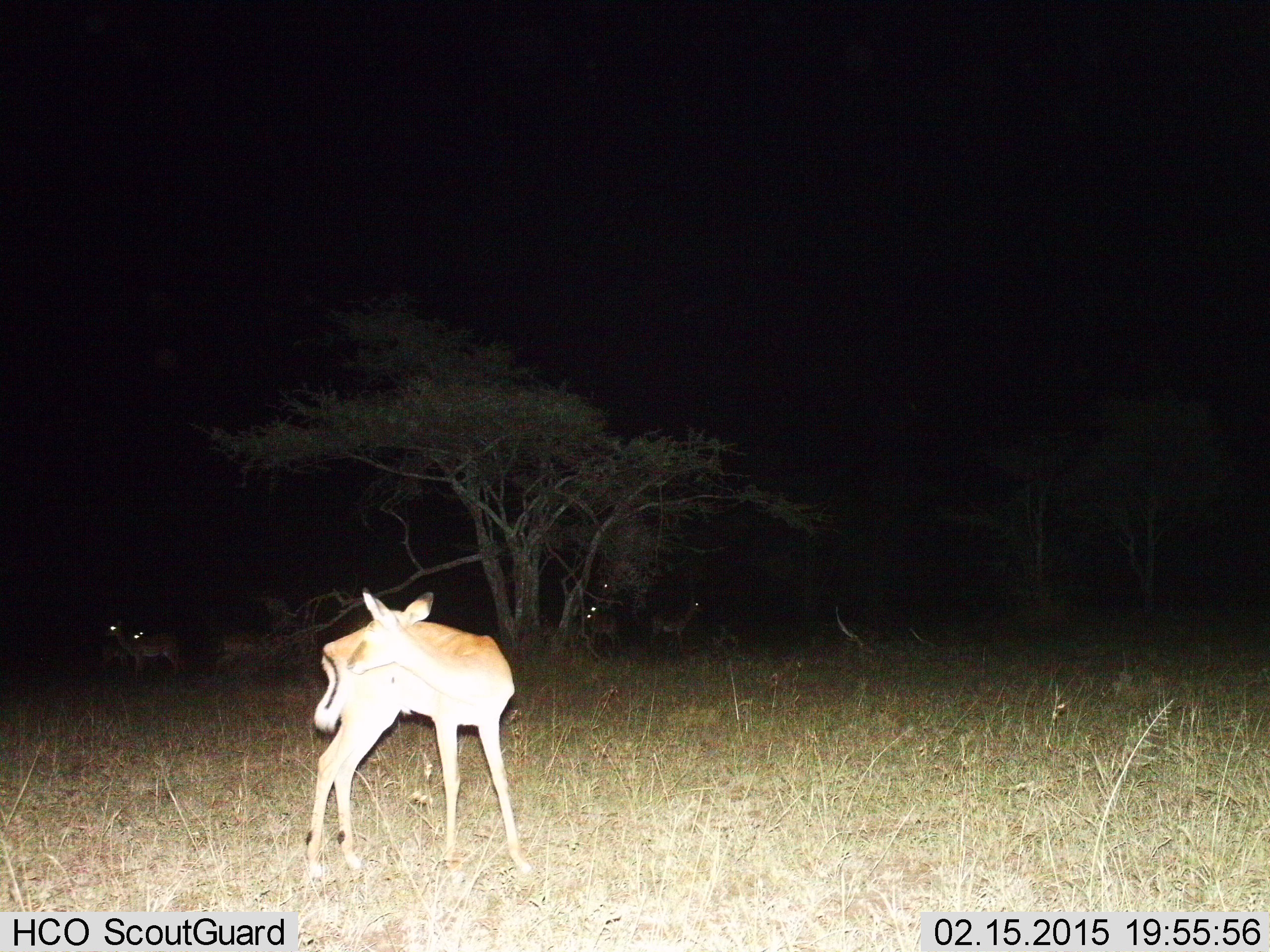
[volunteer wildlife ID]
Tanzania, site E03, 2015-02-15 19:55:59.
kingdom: Animalia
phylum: Chordata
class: Mammalia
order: Artiodactyla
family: Bovidae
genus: Aepyceros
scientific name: Aepyceros melampus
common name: impala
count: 6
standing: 90%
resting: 0%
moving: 10%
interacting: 10%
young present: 0%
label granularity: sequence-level